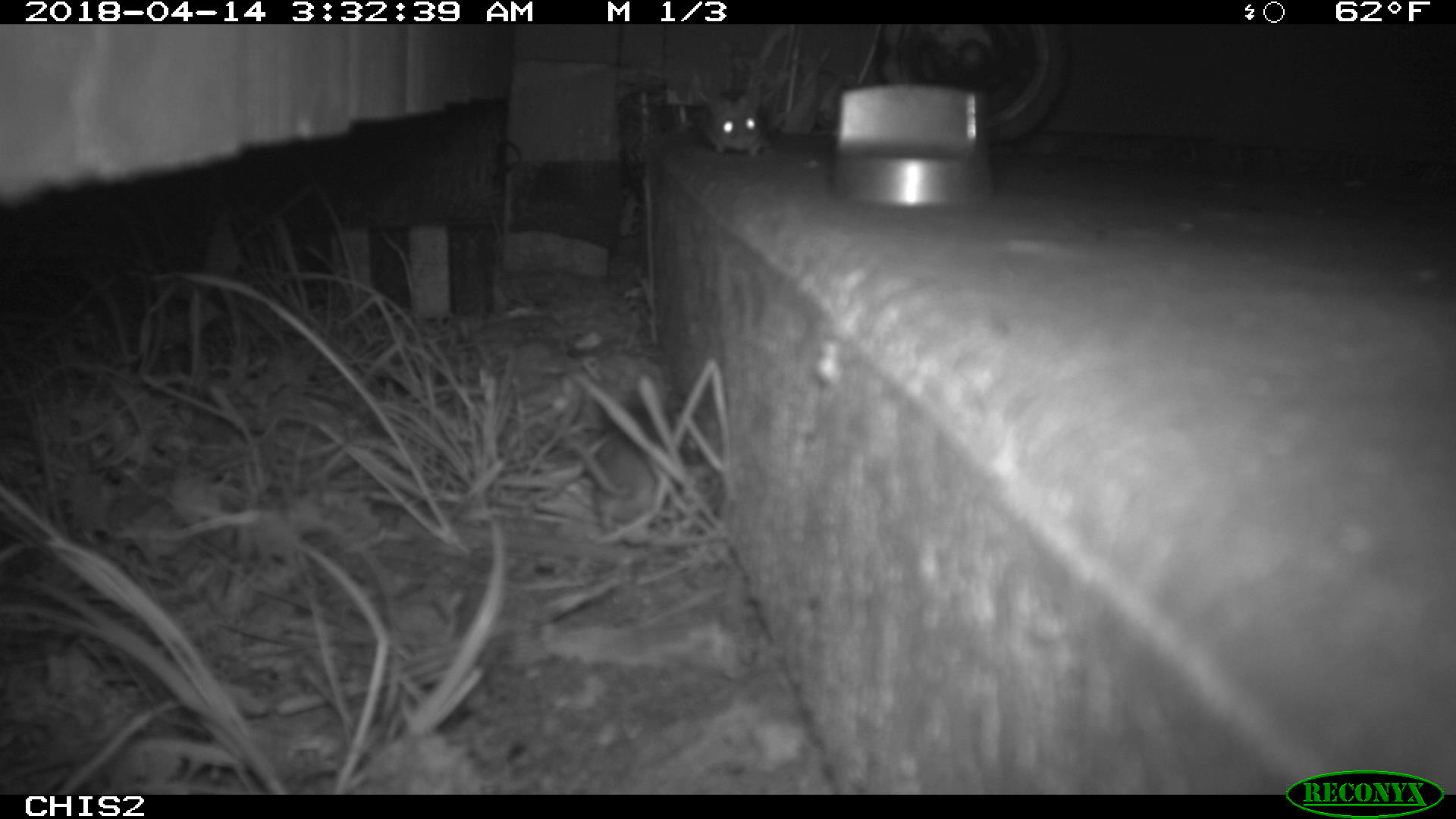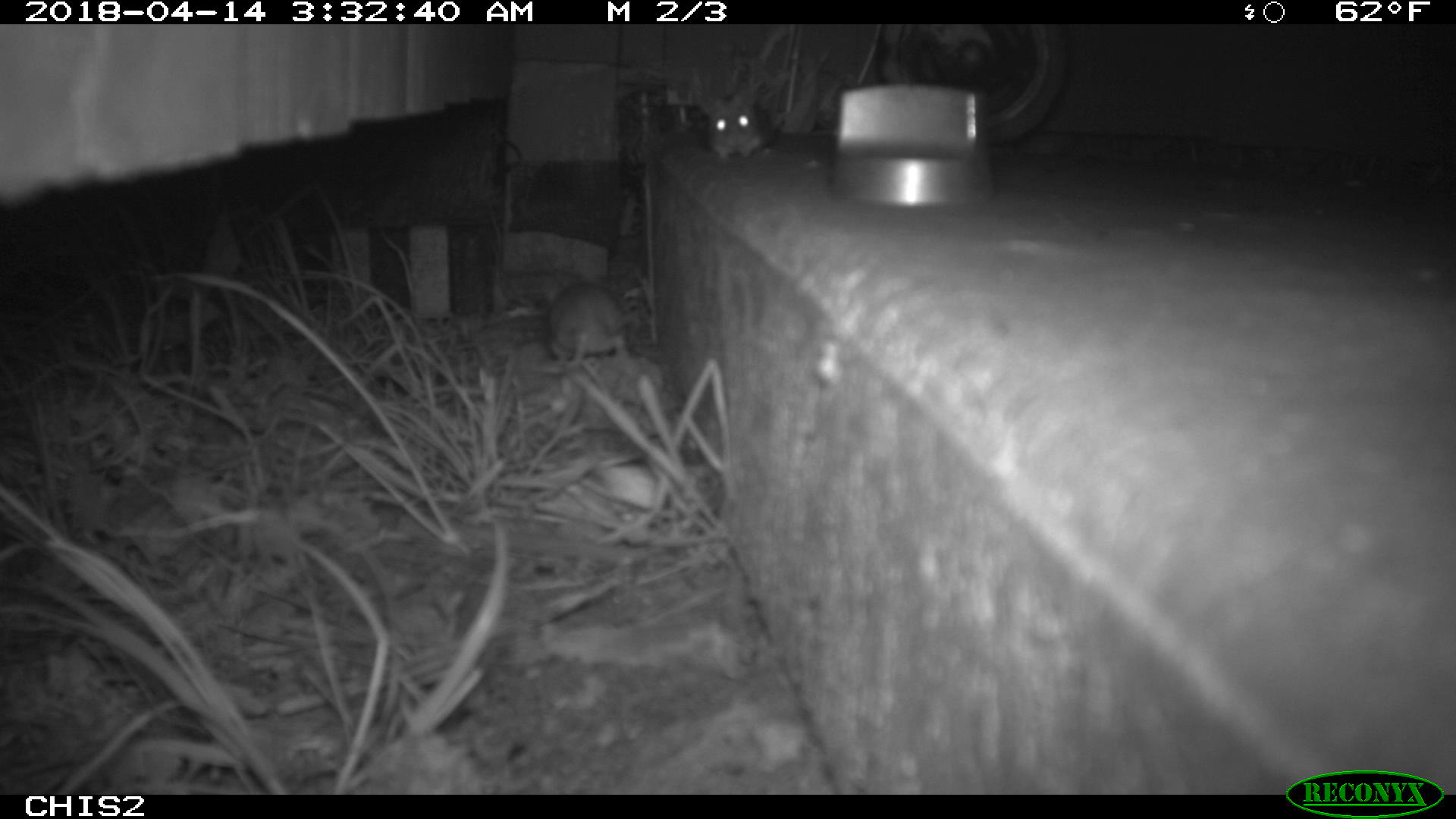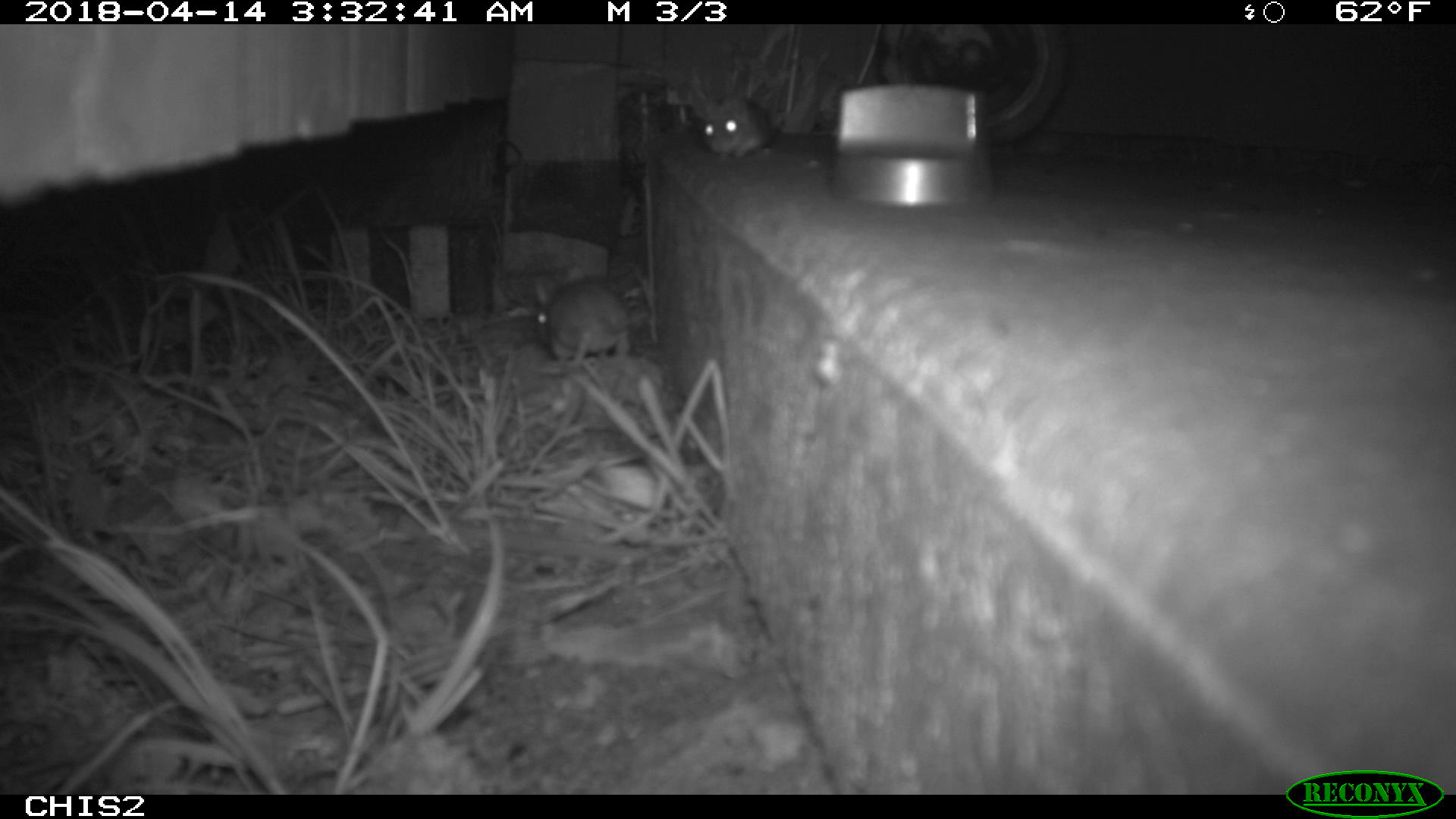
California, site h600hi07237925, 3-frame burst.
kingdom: Animalia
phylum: Chordata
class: Mammalia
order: Rodentia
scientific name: Rodentia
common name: rodent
Rodent (Rodentia).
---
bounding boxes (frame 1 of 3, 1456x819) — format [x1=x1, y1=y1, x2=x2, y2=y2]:
rodent: [x1=704, y1=93, x2=764, y2=157]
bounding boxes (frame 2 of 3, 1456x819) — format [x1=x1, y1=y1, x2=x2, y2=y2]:
rodent: [x1=533, y1=281, x2=649, y2=372]; [x1=693, y1=86, x2=765, y2=163]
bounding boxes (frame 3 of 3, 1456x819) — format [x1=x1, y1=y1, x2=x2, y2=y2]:
rodent: [x1=531, y1=265, x2=648, y2=363]; [x1=694, y1=90, x2=770, y2=159]